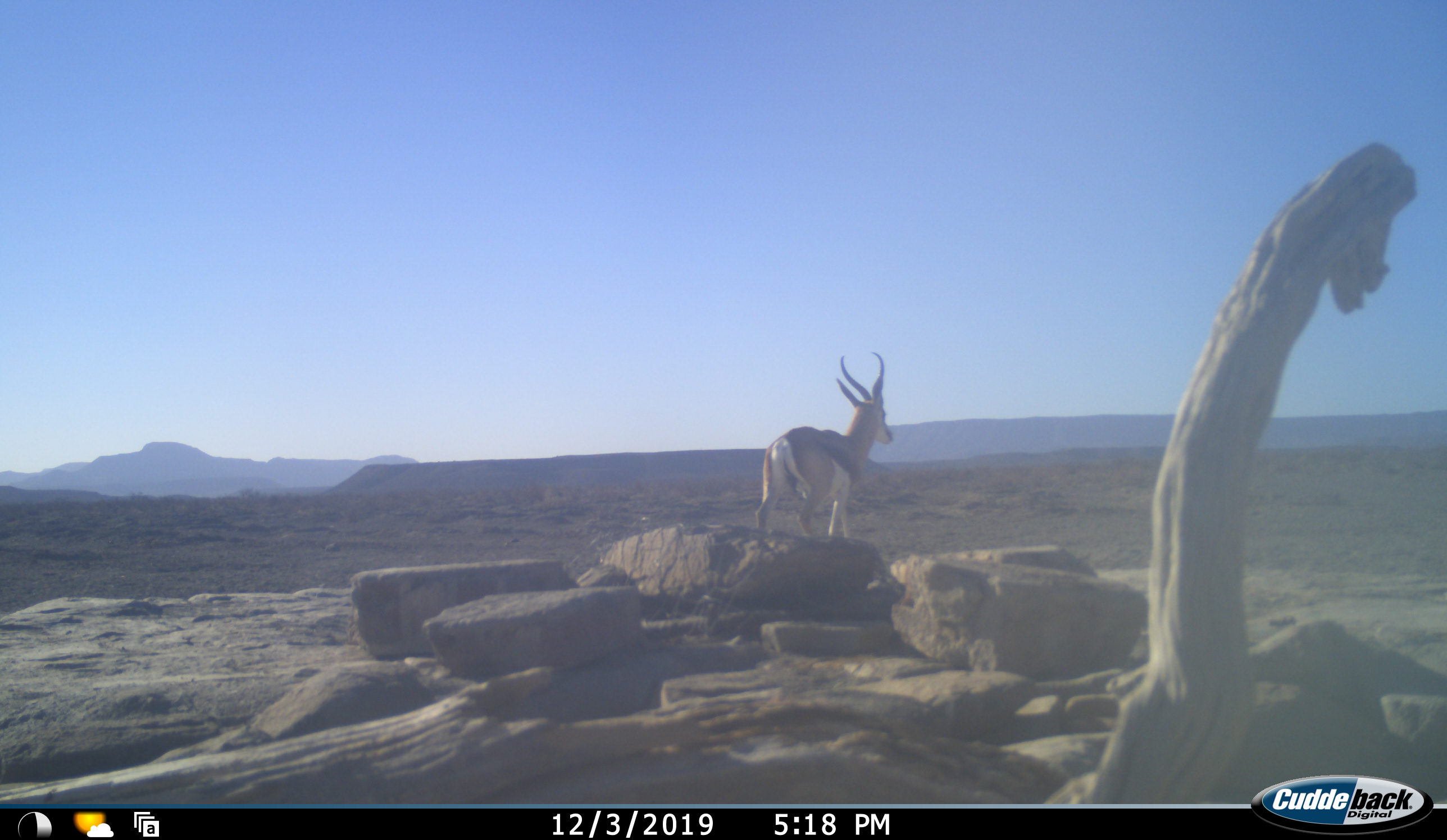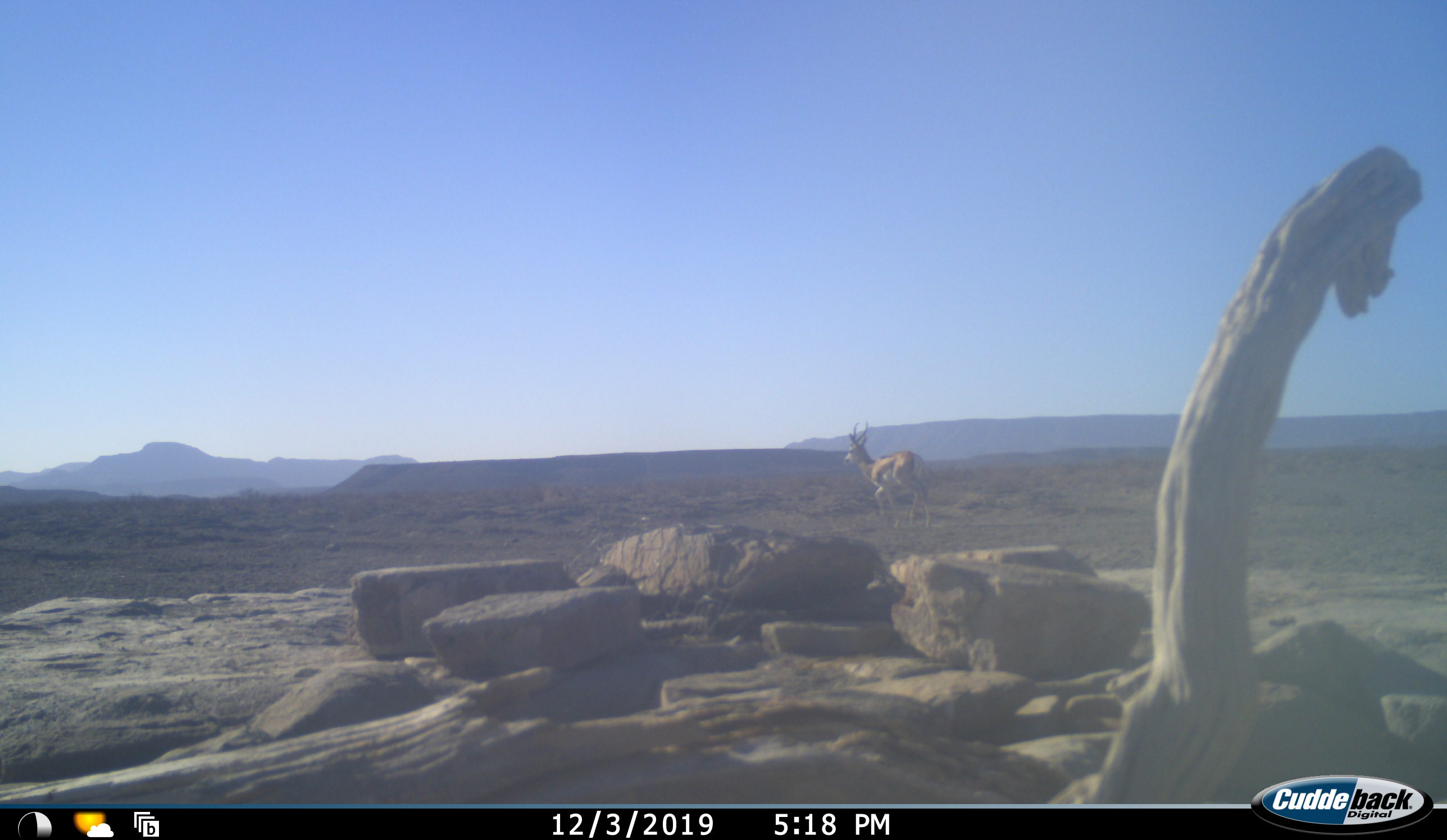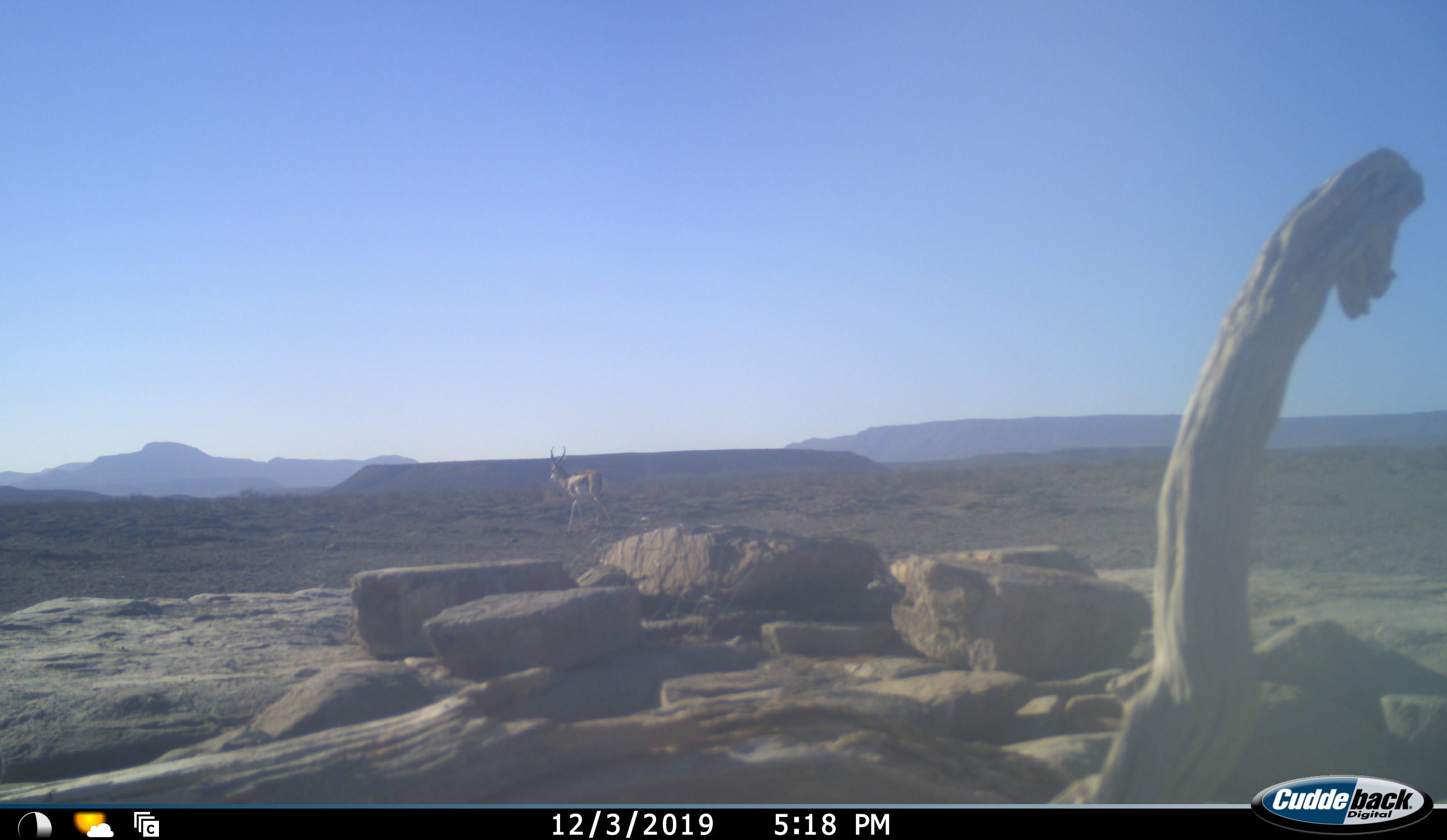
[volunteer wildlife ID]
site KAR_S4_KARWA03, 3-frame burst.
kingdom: Animalia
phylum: Chordata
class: Mammalia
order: Artiodactyla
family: Bovidae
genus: Antidorcas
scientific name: Antidorcas marsupialis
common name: springbok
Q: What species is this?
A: Springbok (Antidorcas marsupialis).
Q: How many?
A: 1.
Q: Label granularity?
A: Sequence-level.